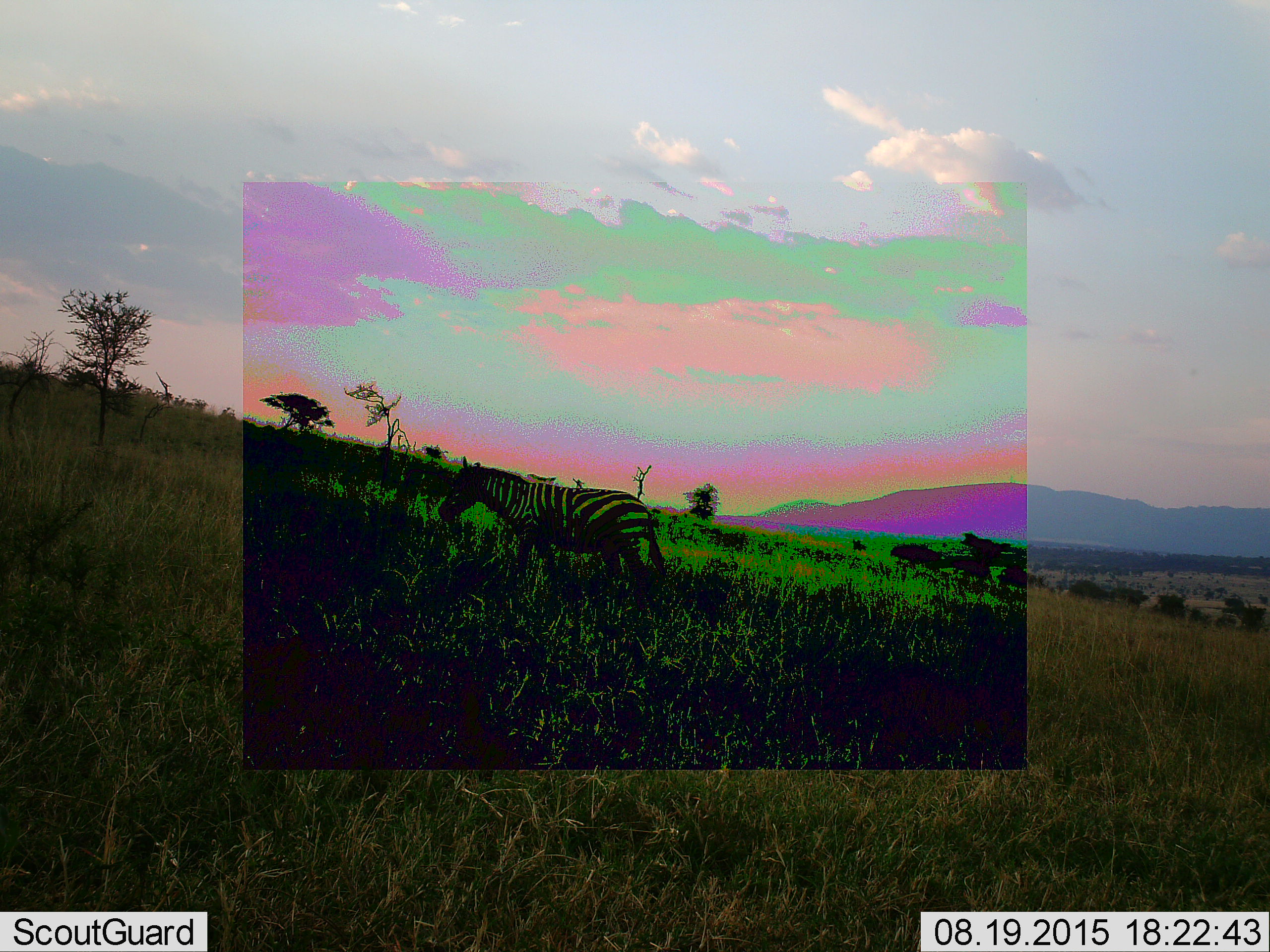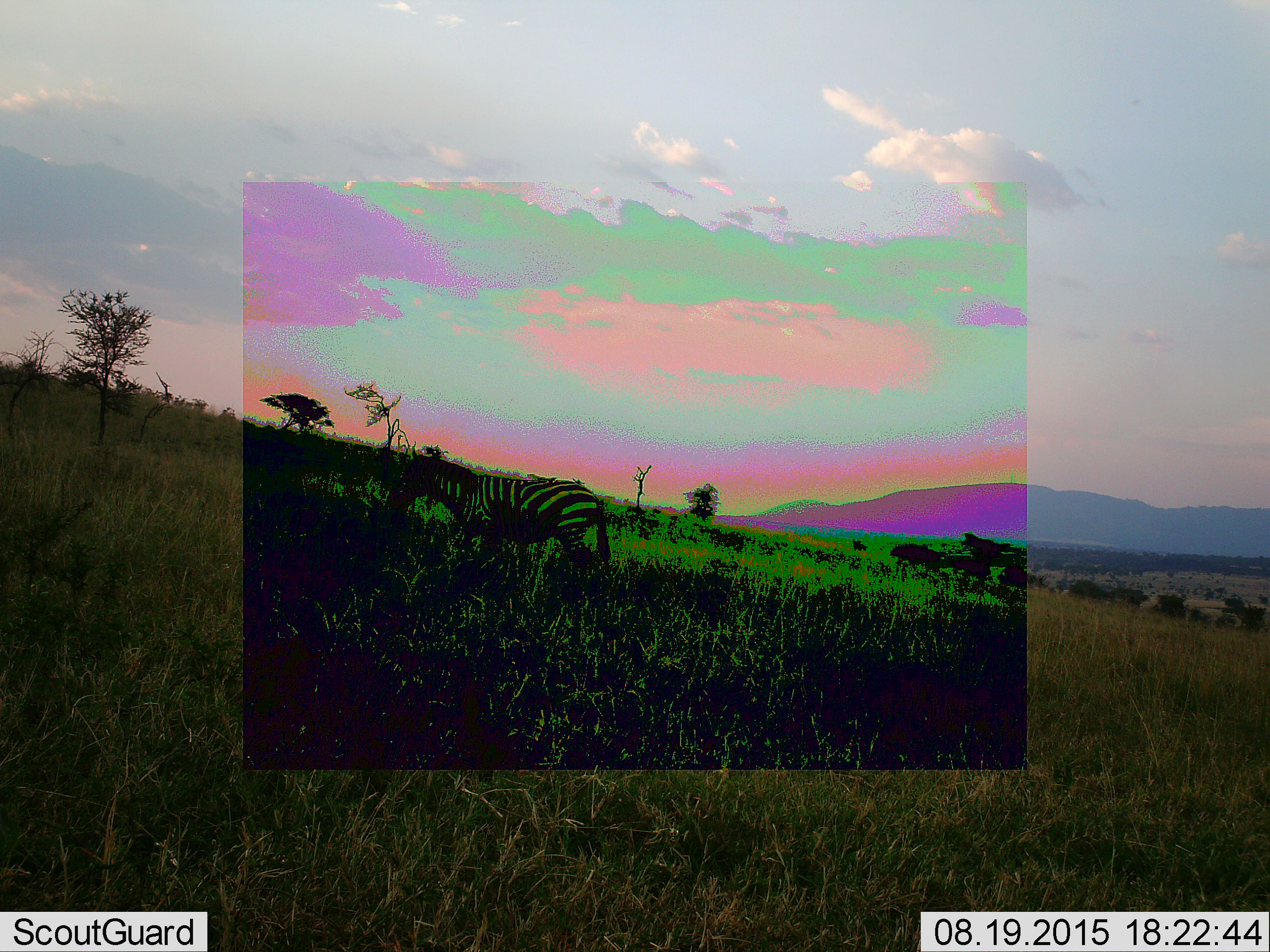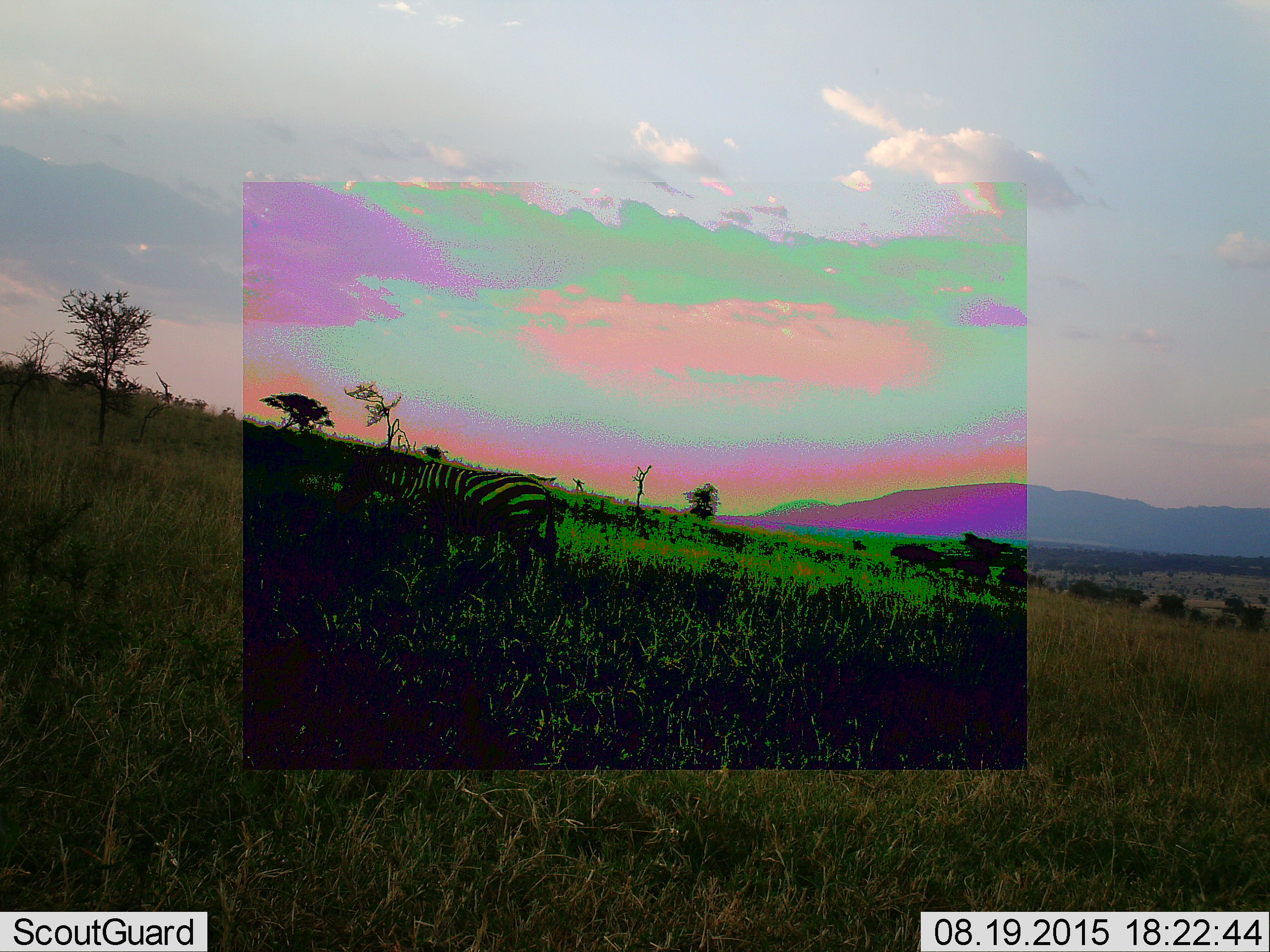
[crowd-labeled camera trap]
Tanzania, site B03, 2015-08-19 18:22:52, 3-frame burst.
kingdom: Animalia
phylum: Chordata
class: Mammalia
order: Perissodactyla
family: Equidae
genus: Equus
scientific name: Equus quagga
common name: plains zebra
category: zebra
Zebra (plains zebra) (Equus quagga), count 1. Behavior (volunteer vote fractions): standing 26%, resting 0%, moving 79%, interacting 0%. Young present (vote fraction): 0%. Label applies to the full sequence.